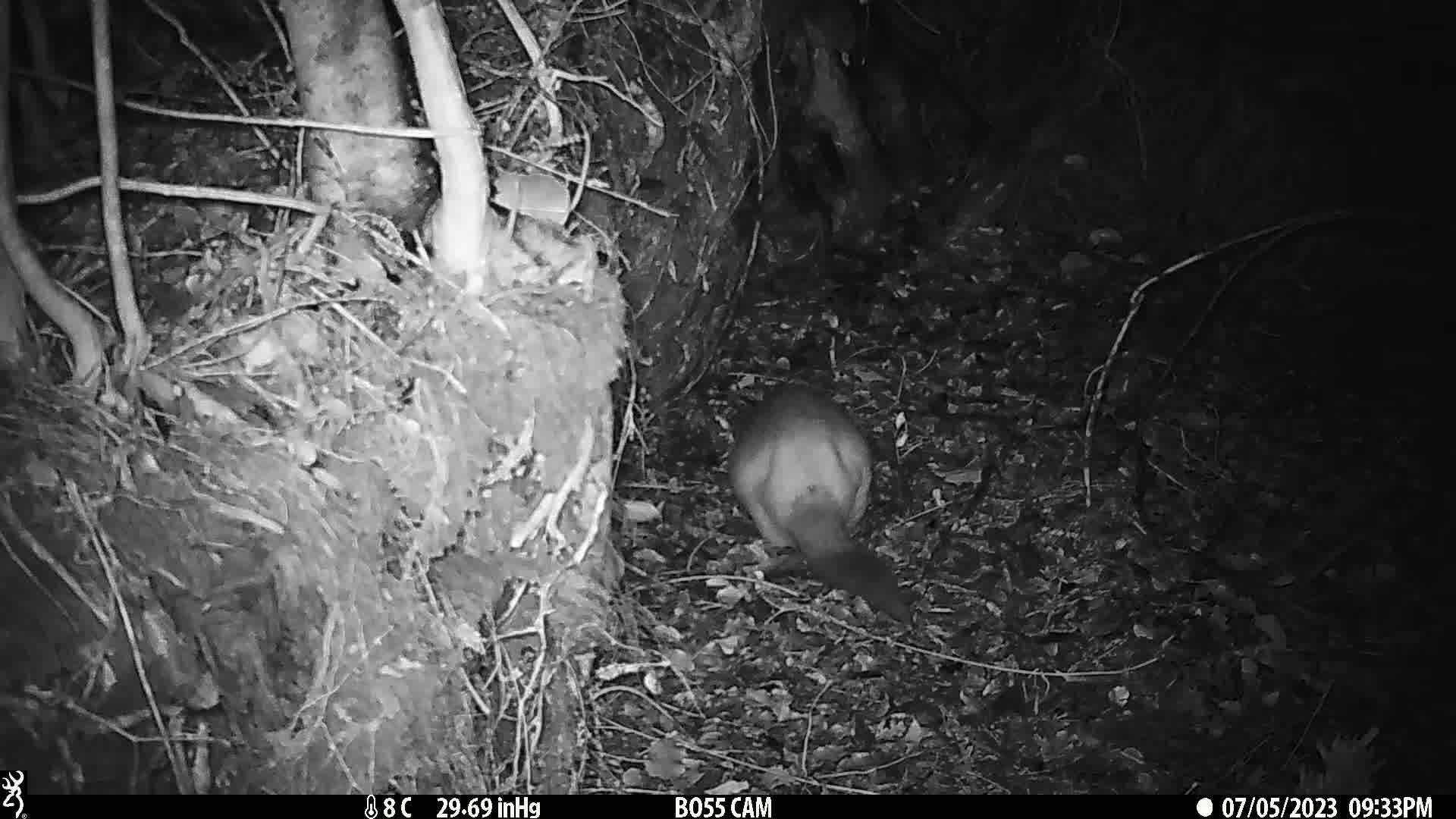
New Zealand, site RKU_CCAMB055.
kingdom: Animalia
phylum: Chordata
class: Mammalia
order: Diprotodontia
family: Phalangeridae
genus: Trichosurus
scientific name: Trichosurus vulpecula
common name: common brushtail possum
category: possum